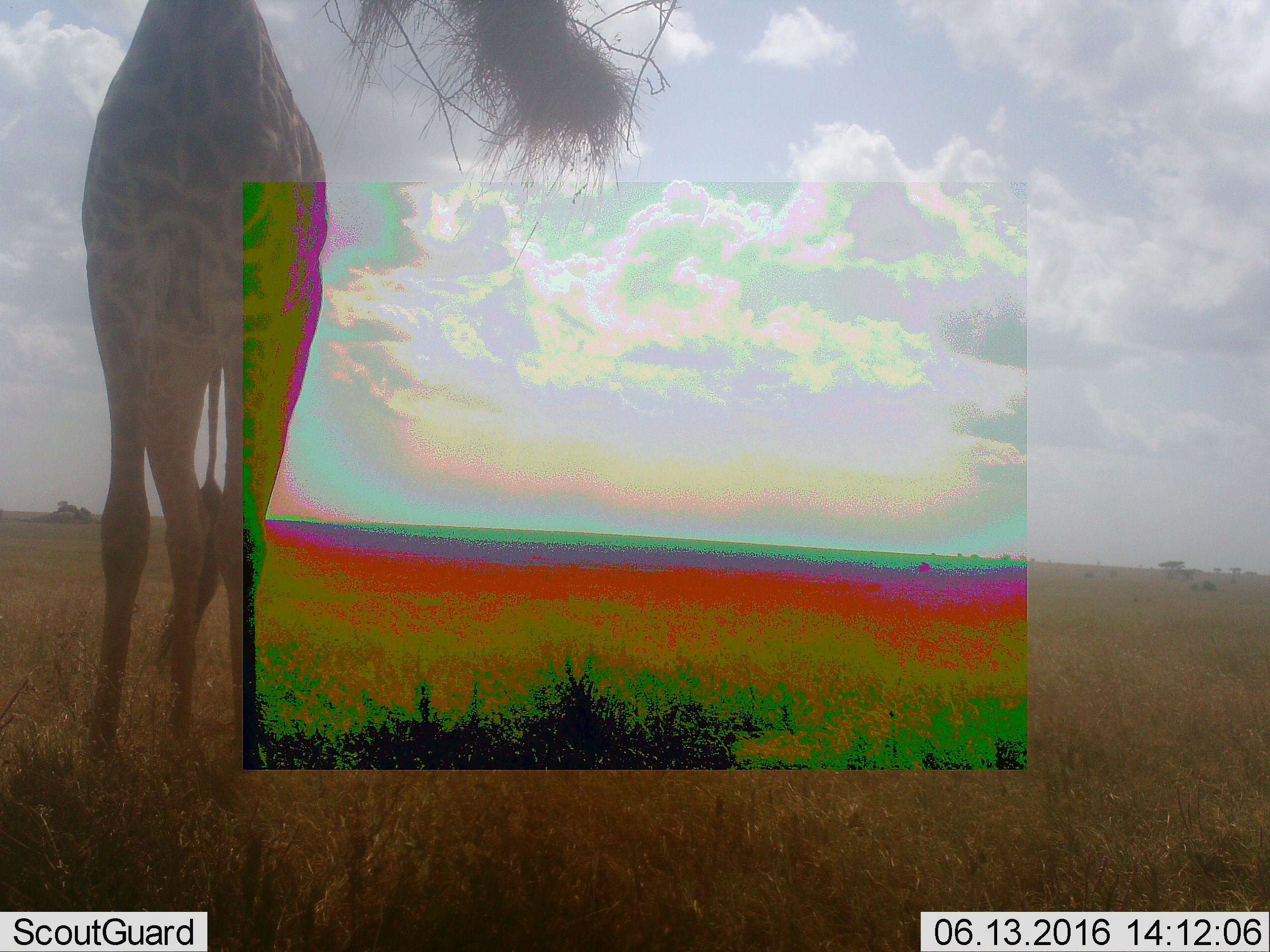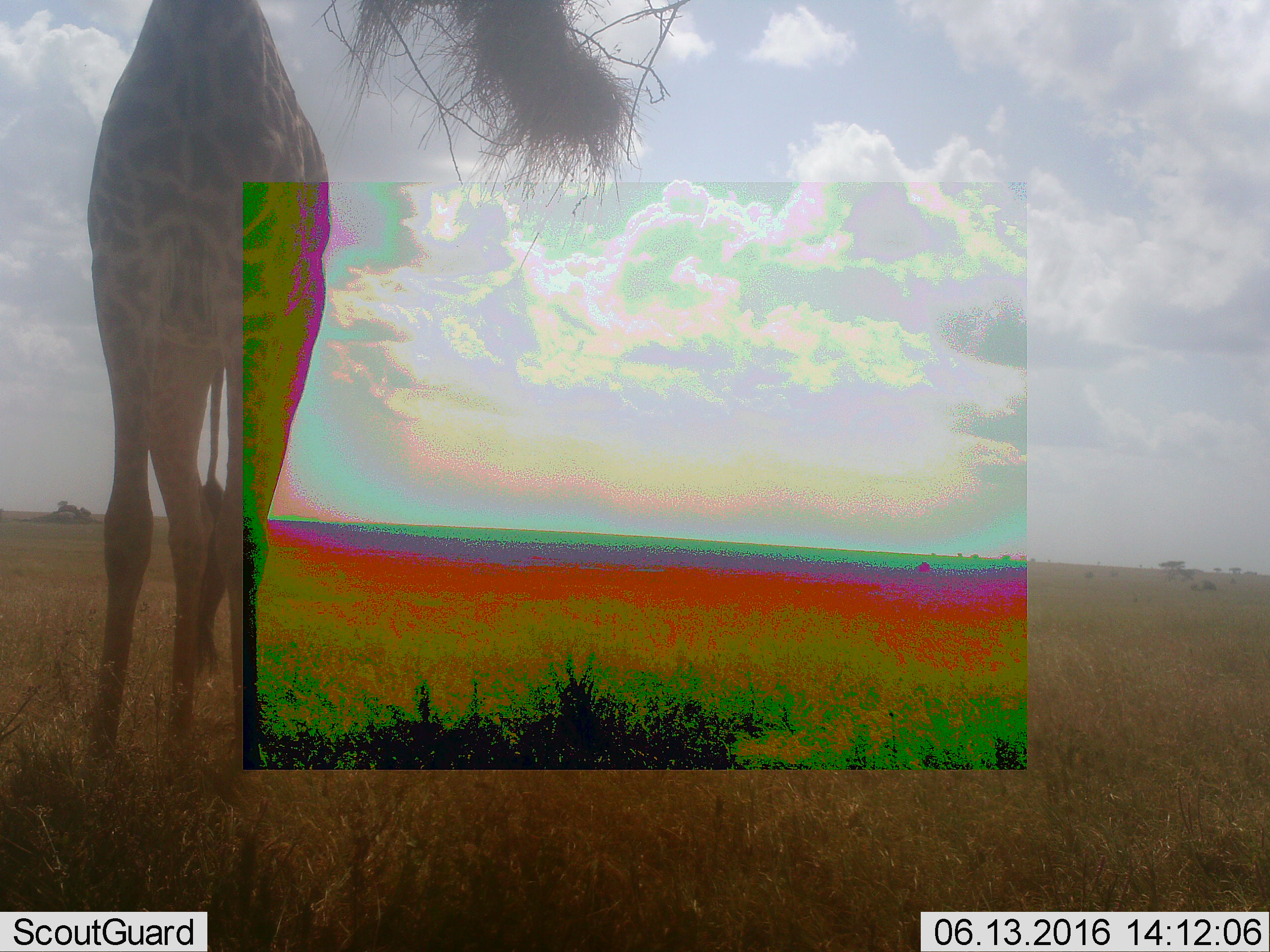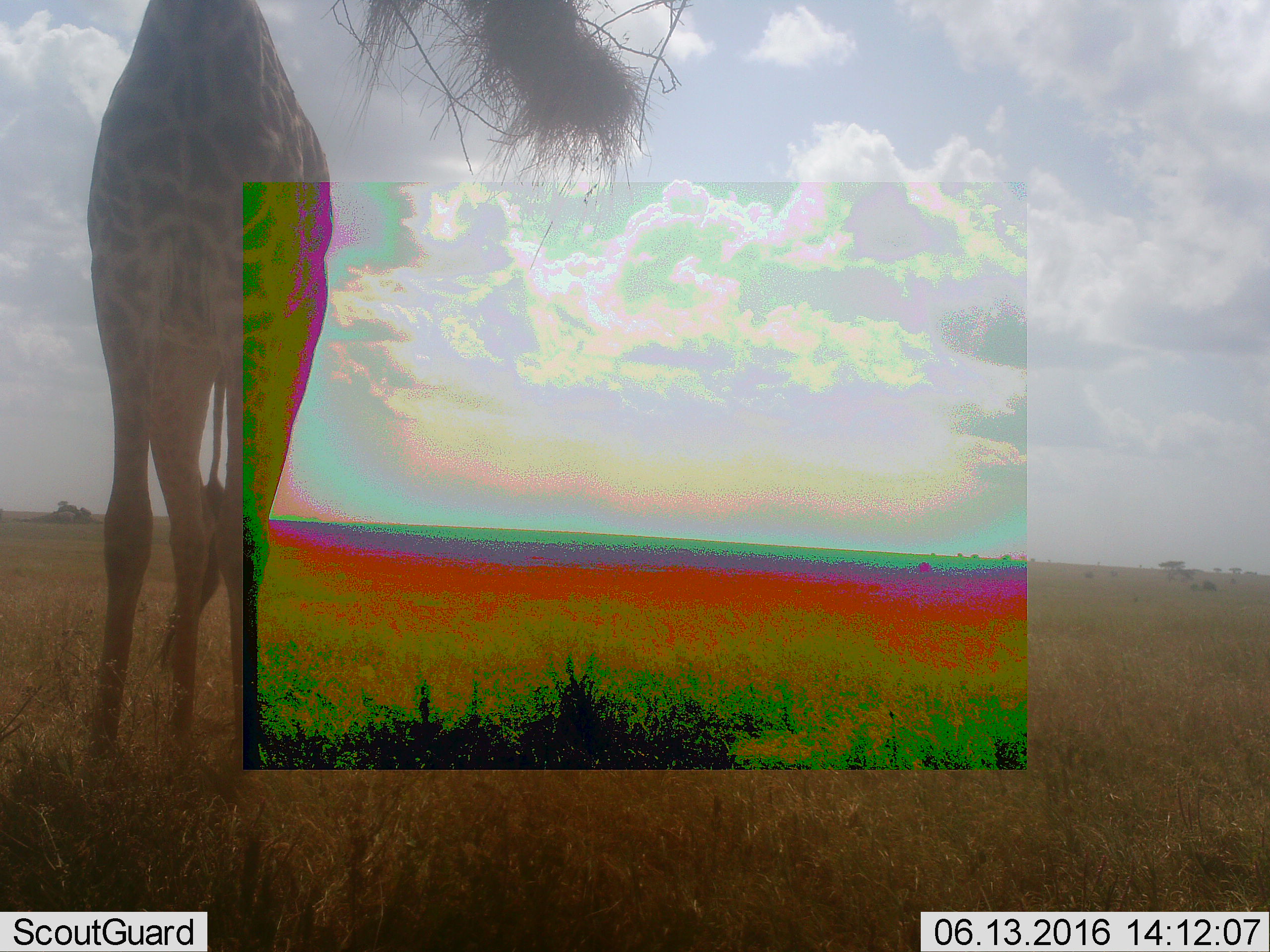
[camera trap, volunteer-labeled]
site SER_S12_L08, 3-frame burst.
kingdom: Animalia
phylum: Chordata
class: Mammalia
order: Artiodactyla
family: Giraffidae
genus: Giraffa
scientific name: Giraffa camelopardalis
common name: giraffe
Giraffe (Giraffa camelopardalis), count 1. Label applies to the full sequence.